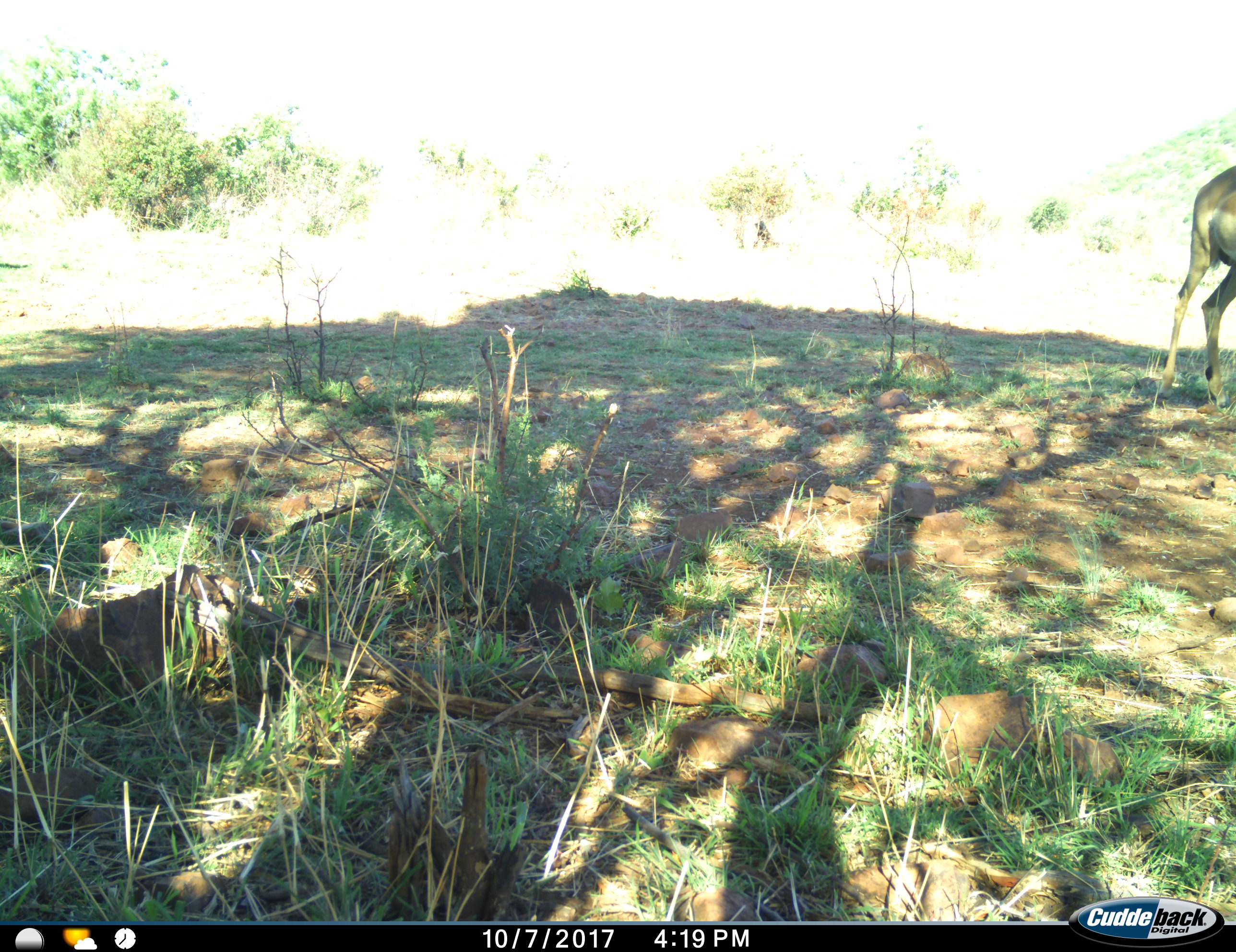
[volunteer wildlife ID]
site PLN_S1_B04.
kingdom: Animalia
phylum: Chordata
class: Mammalia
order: Artiodactyla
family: Bovidae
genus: Aepyceros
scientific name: Aepyceros melampus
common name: impala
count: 1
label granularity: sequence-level